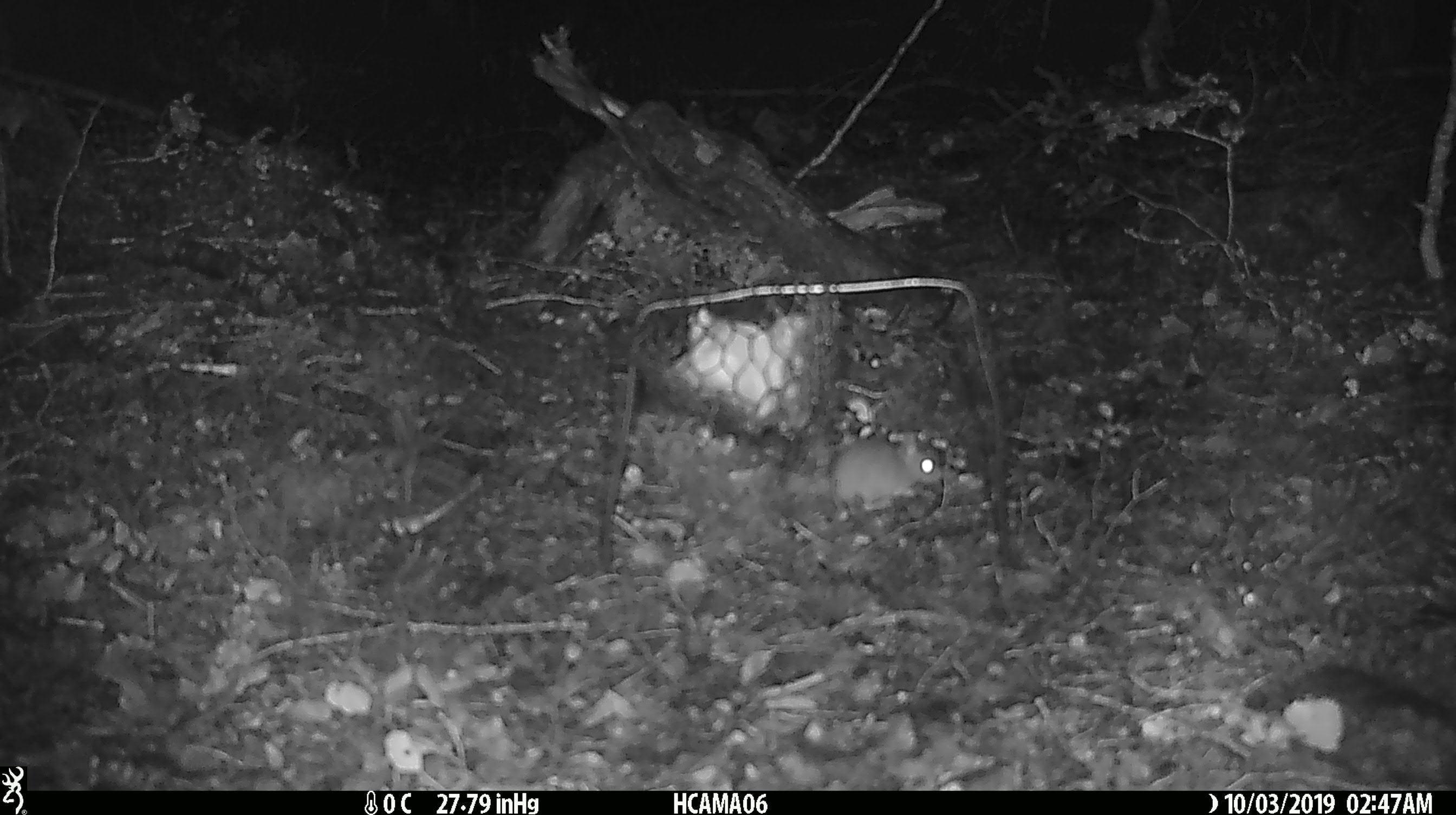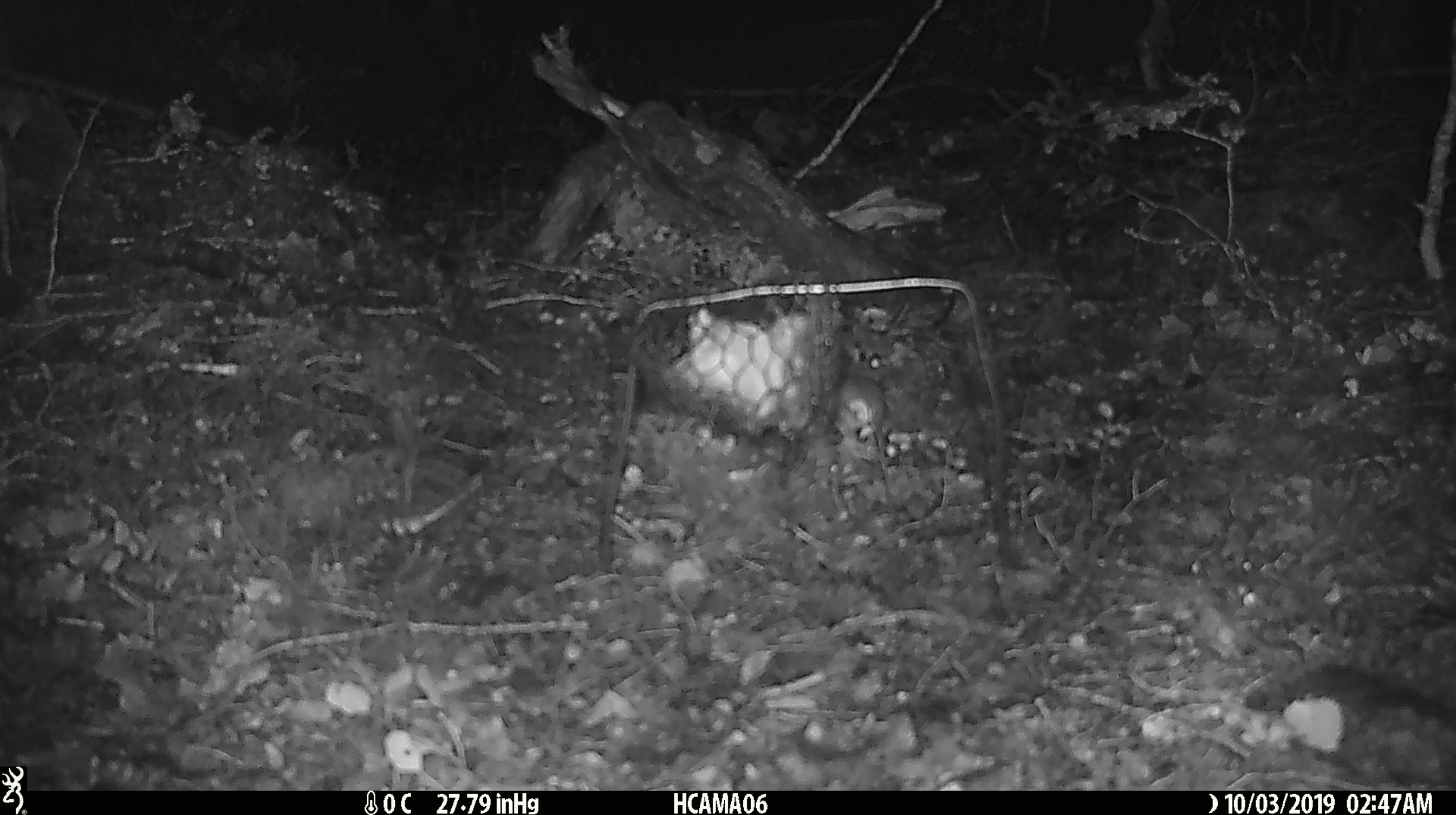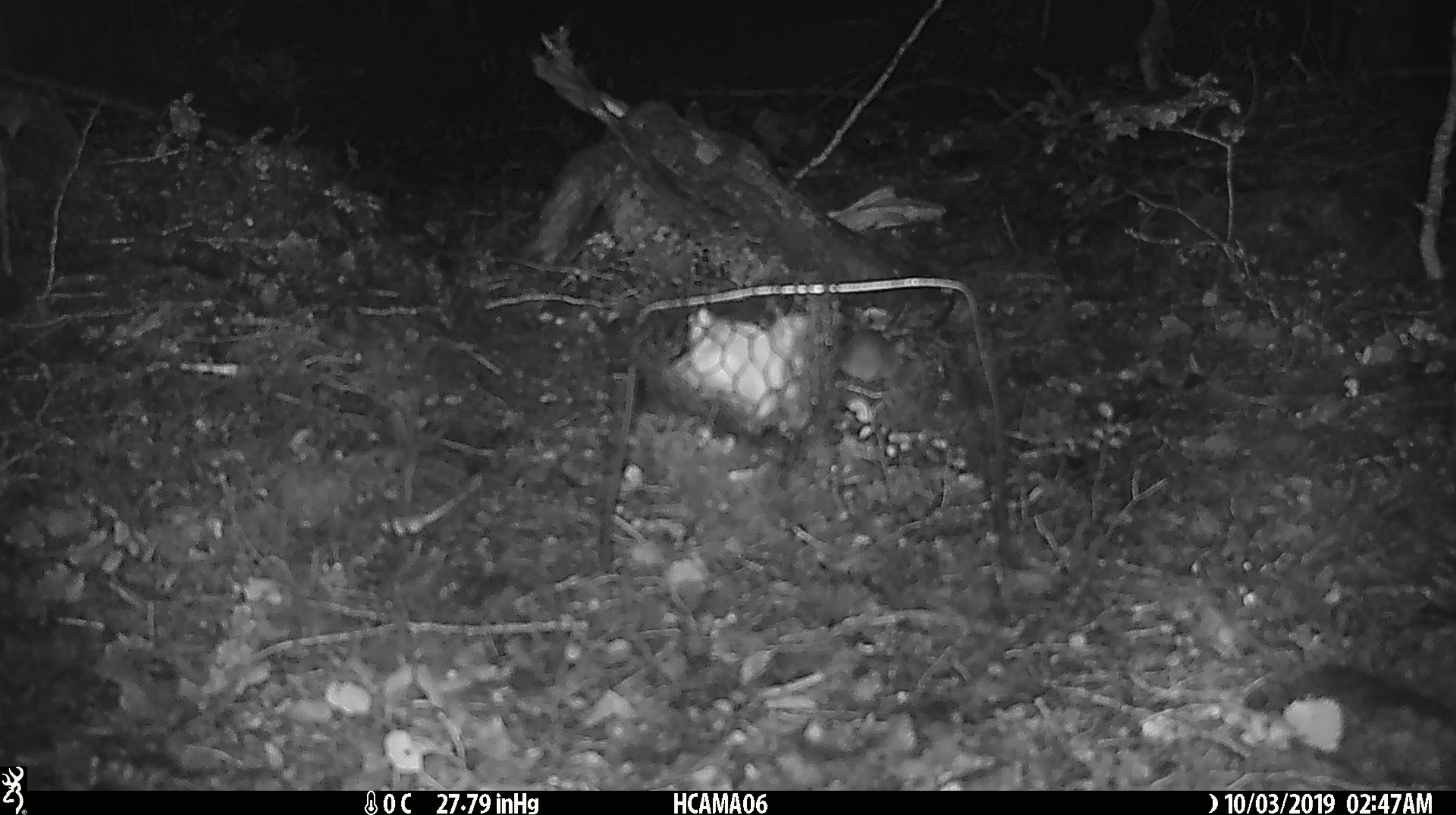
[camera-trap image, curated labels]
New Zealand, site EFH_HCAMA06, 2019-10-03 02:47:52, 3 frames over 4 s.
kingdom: Animalia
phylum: Chordata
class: Mammalia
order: Rodentia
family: Muridae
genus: Mus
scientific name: Mus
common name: mouse